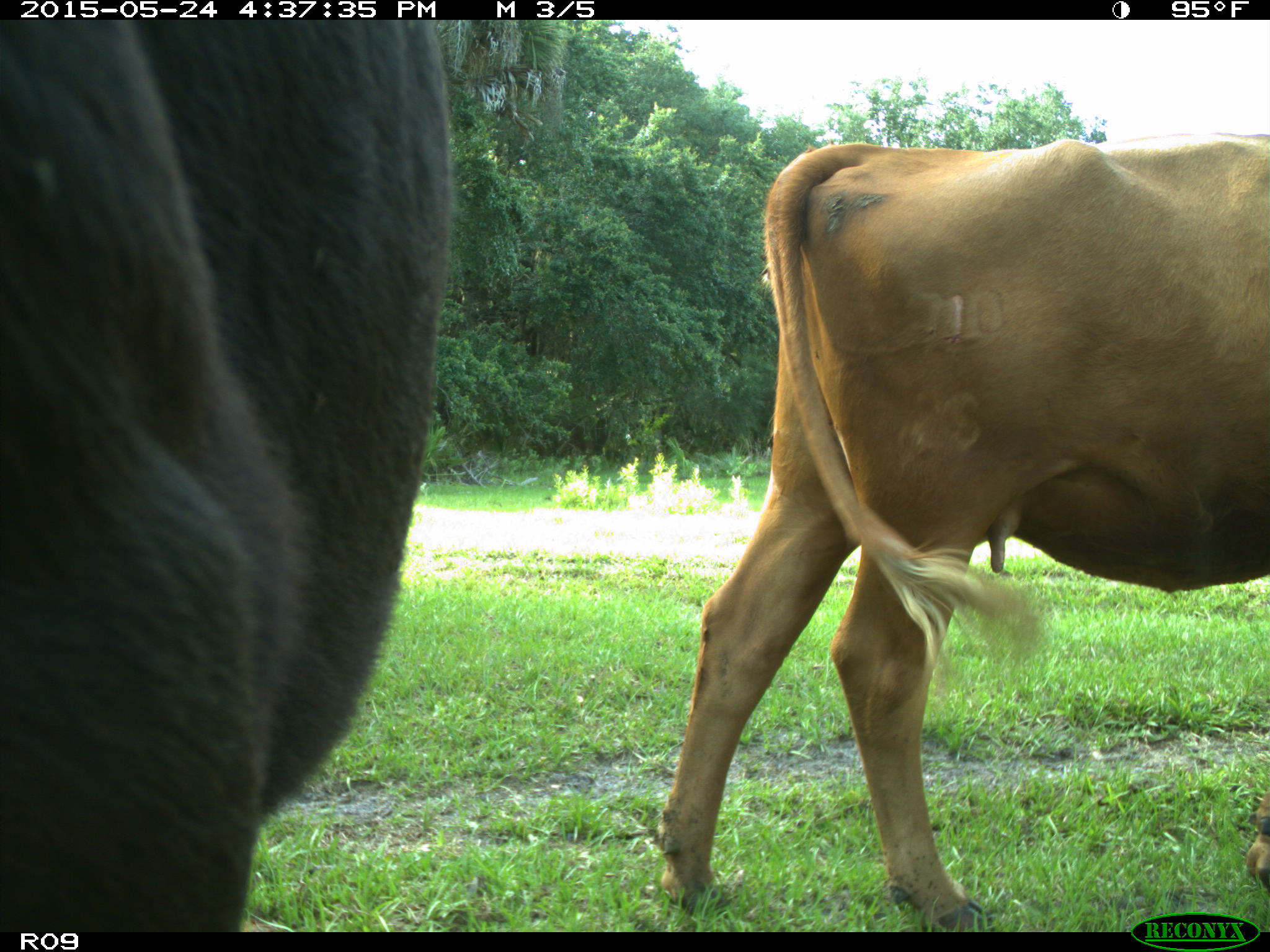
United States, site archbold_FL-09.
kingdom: Animalia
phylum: Chordata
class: Mammalia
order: Artiodactyla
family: Bovidae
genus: Bos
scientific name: Bos taurus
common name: domestic cow